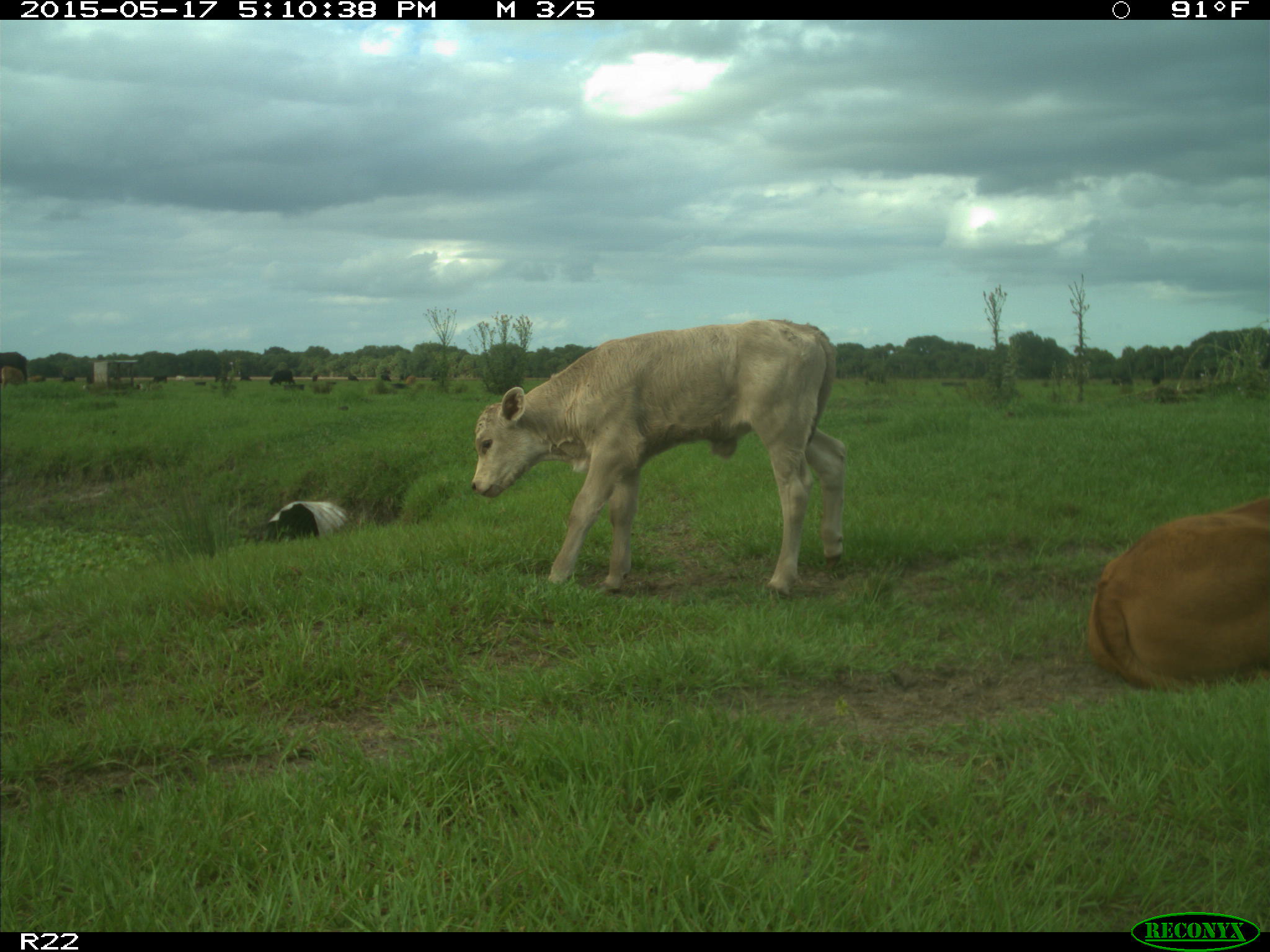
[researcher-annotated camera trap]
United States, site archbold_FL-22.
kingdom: Animalia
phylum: Chordata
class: Mammalia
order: Artiodactyla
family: Bovidae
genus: Bos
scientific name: Bos taurus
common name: domestic cow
Bos taurus (domestic cow).